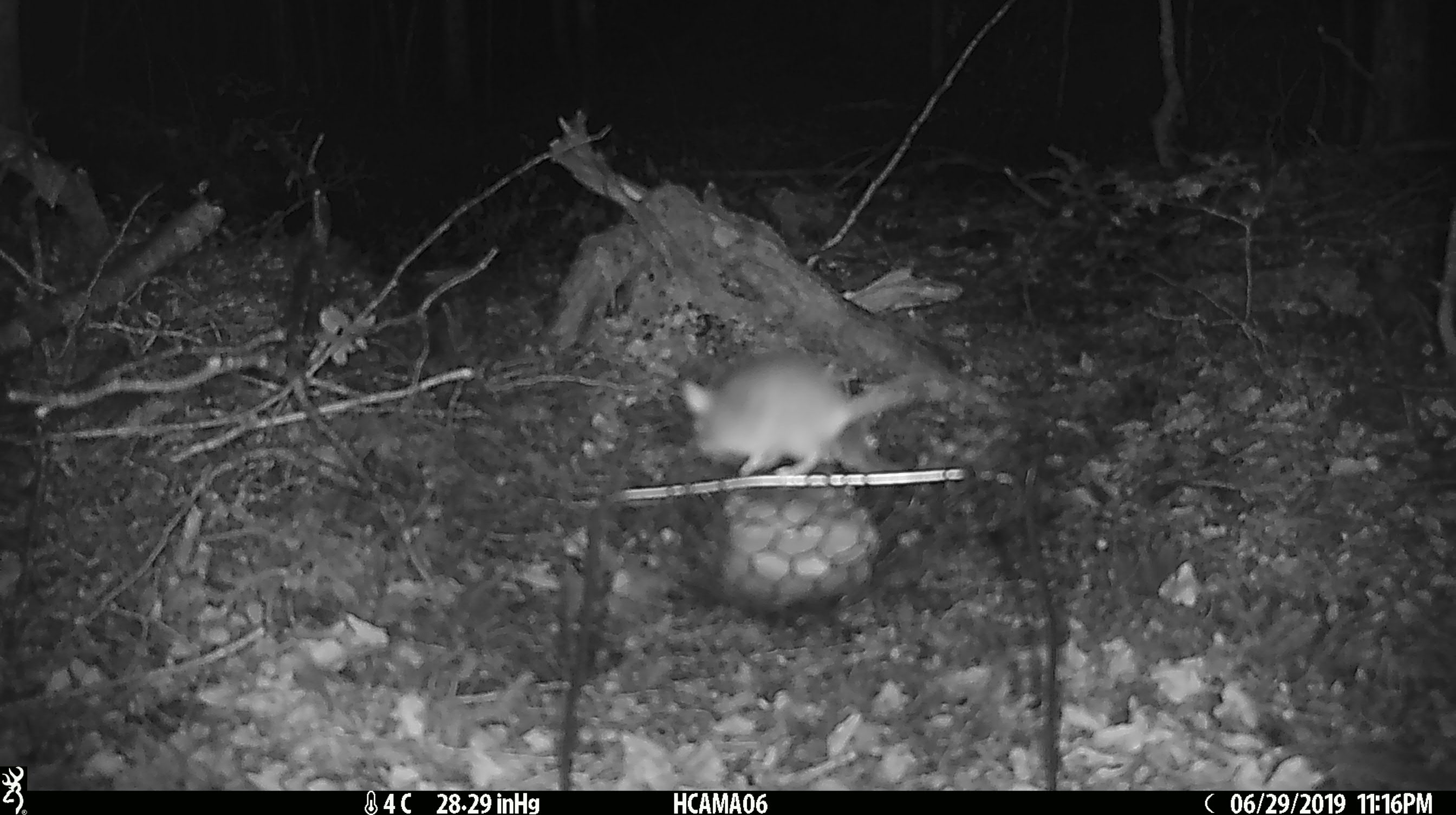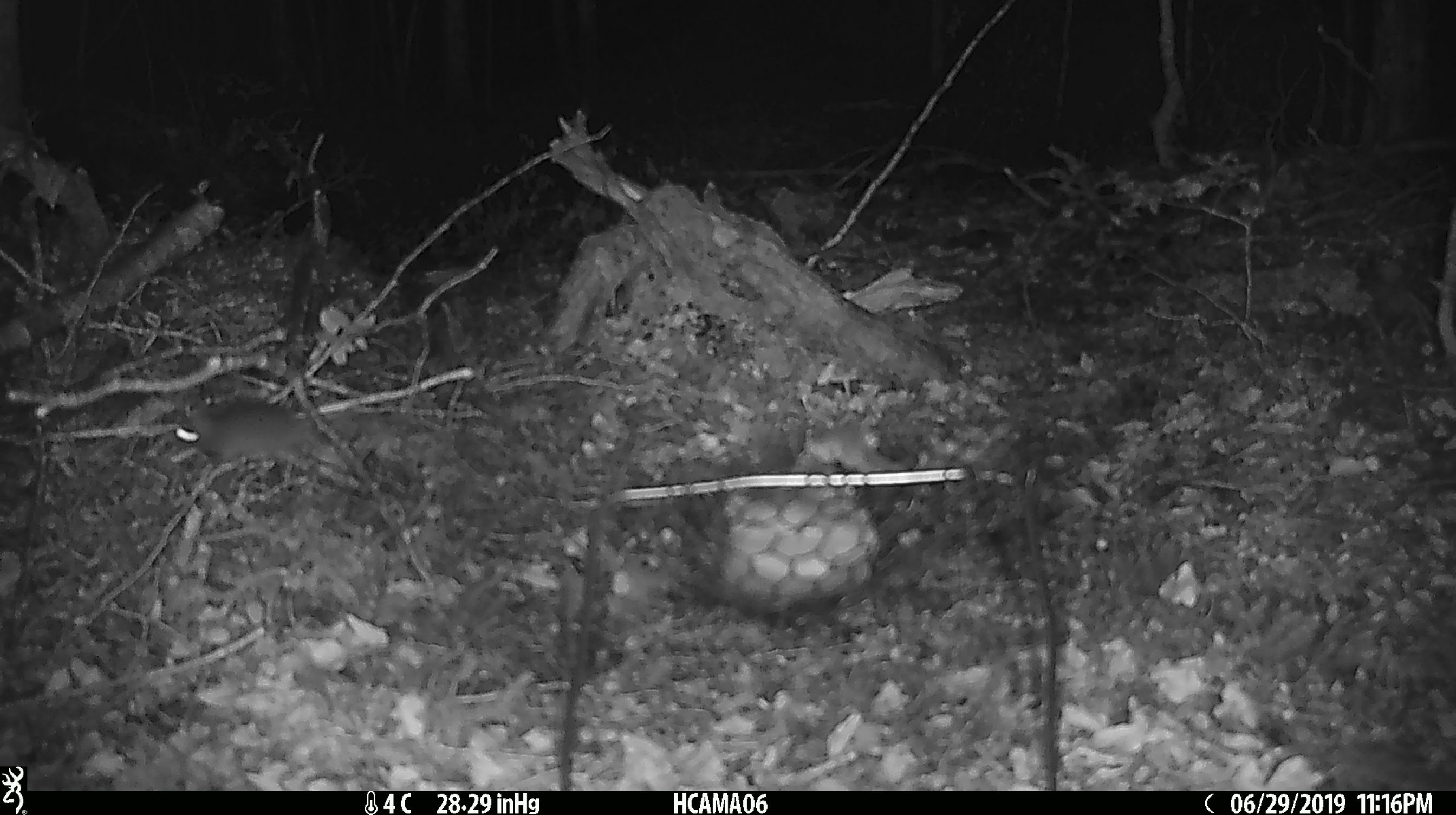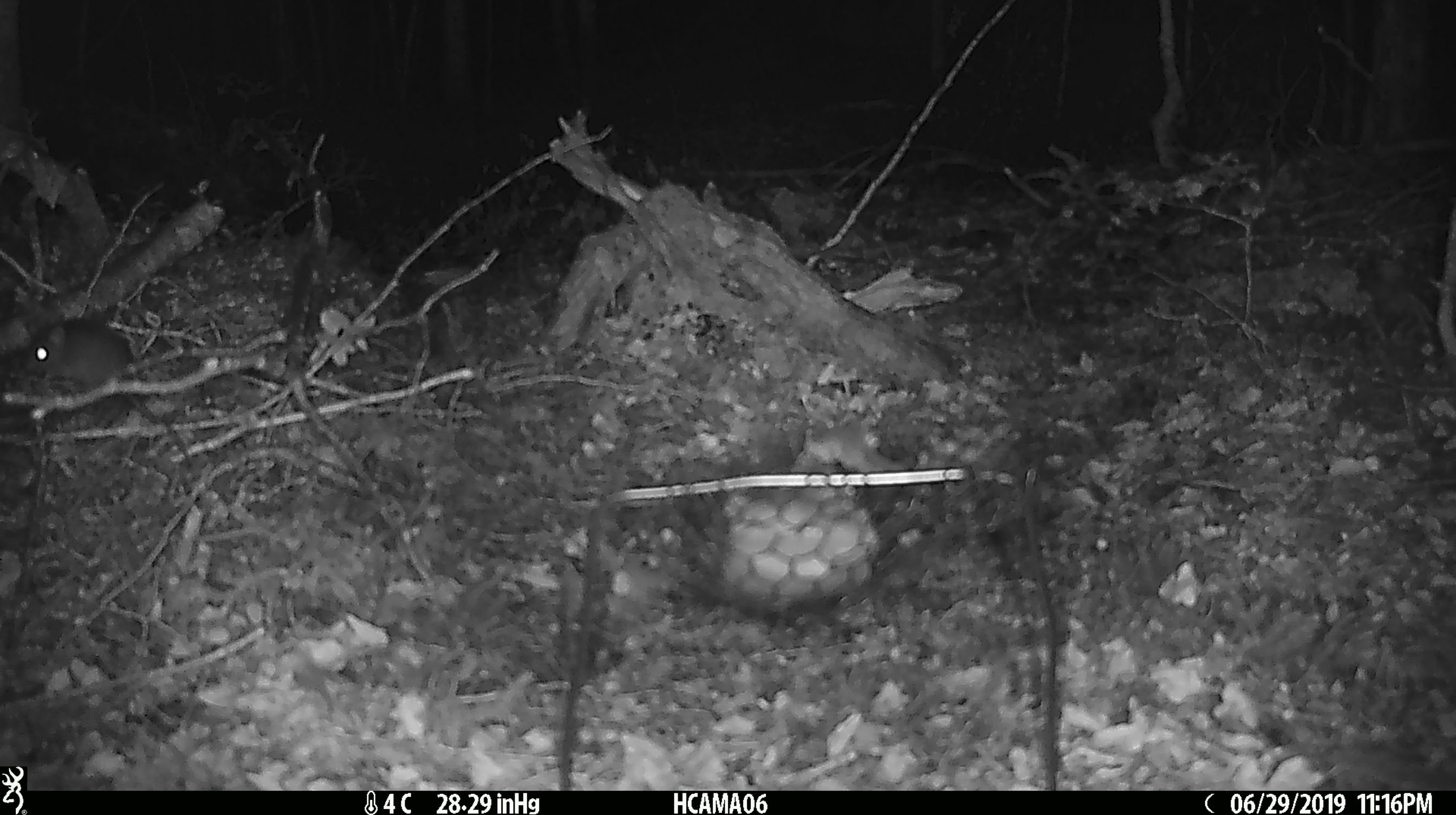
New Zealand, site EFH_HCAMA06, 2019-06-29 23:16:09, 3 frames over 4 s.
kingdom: Animalia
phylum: Chordata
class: Mammalia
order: Rodentia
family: Muridae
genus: Mus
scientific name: Mus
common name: mouse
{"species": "mouse (Mus)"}